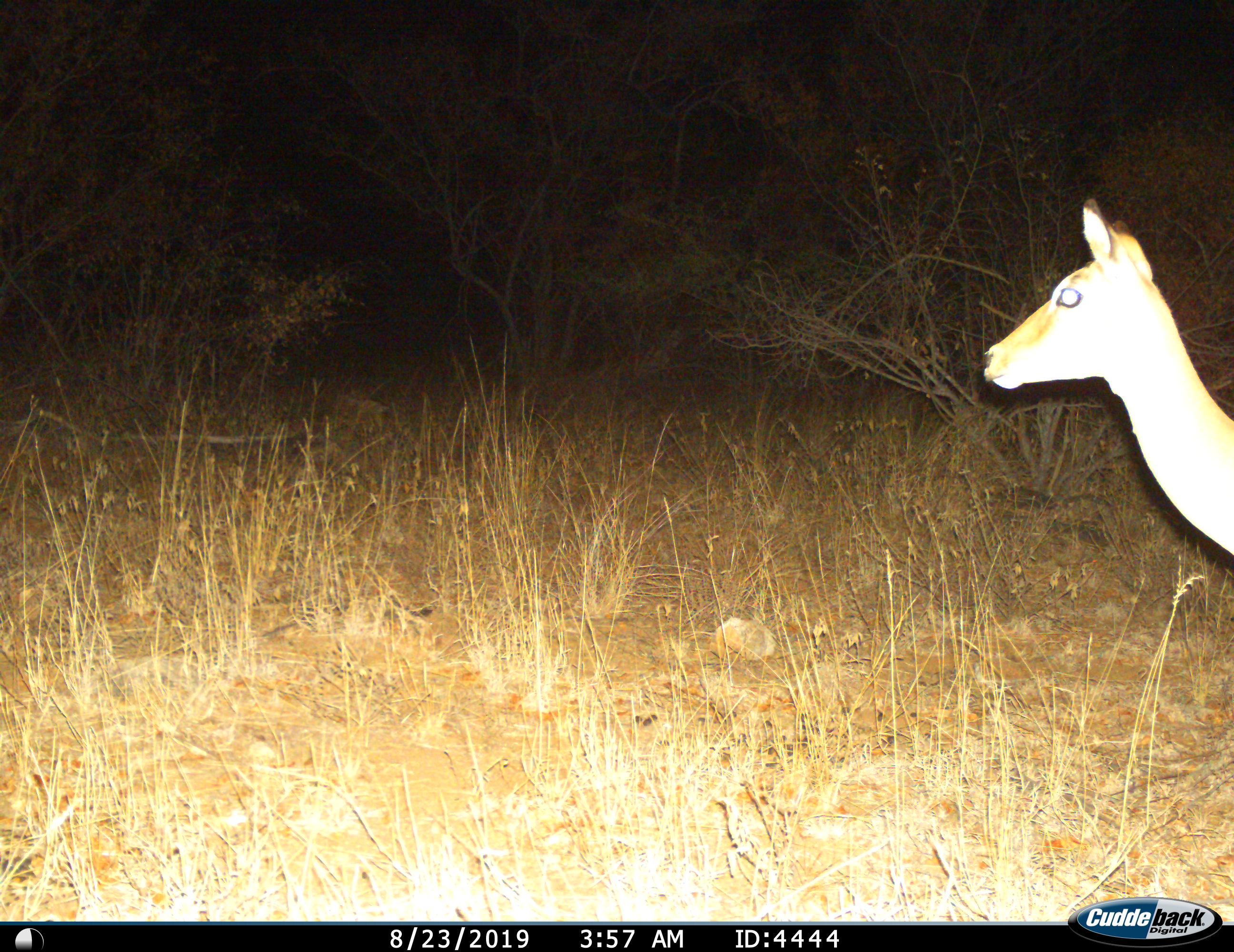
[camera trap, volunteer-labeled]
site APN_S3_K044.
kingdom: Animalia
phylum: Chordata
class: Mammalia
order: Artiodactyla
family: Bovidae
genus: Aepyceros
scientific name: Aepyceros melampus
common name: impala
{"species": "impala (Aepyceros melampus)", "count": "1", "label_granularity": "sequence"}